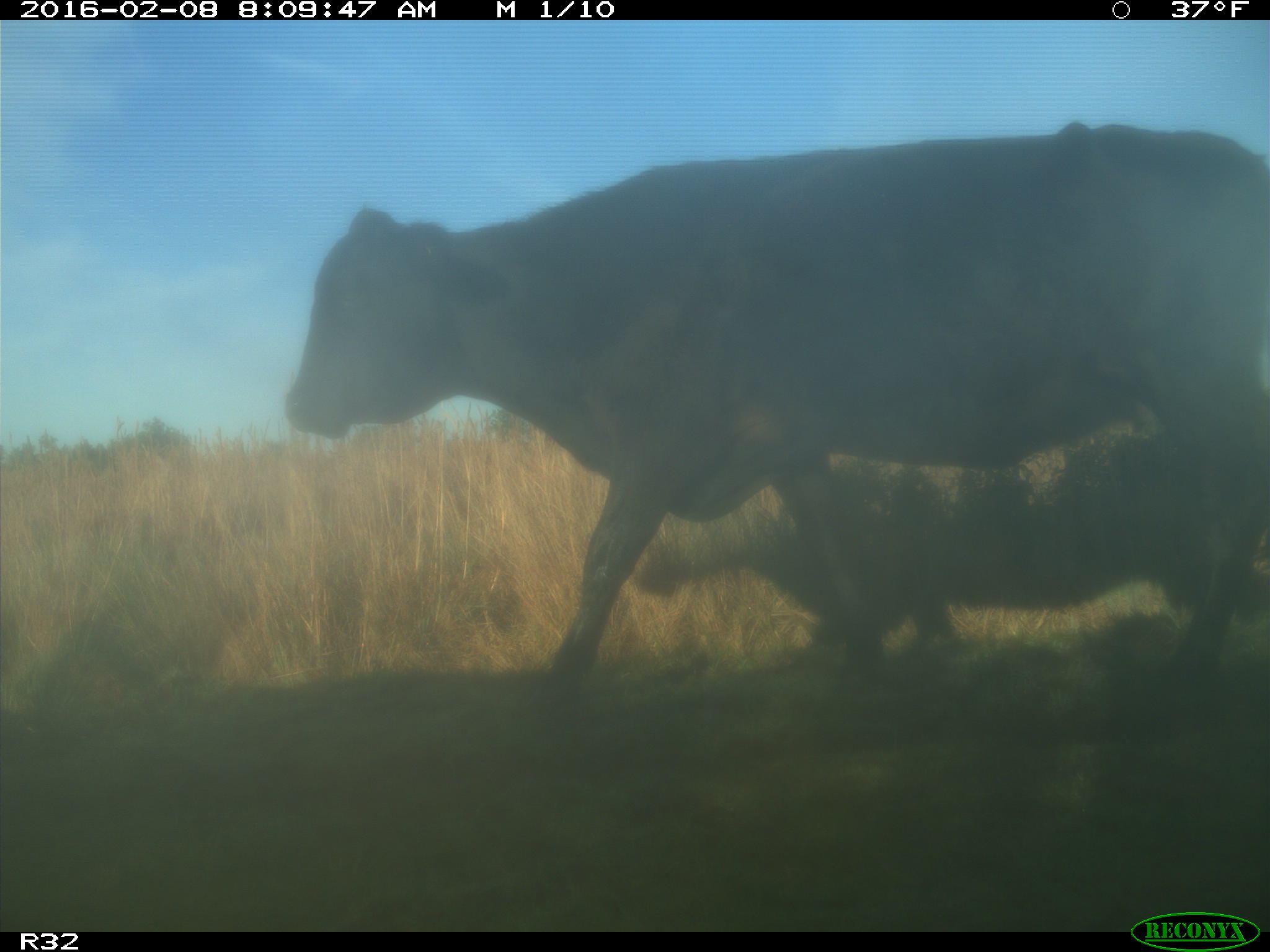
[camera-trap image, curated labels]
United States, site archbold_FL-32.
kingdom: Animalia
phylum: Chordata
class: Mammalia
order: Artiodactyla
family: Bovidae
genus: Bos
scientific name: Bos taurus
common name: domestic cow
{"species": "Bos taurus (domestic cow)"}